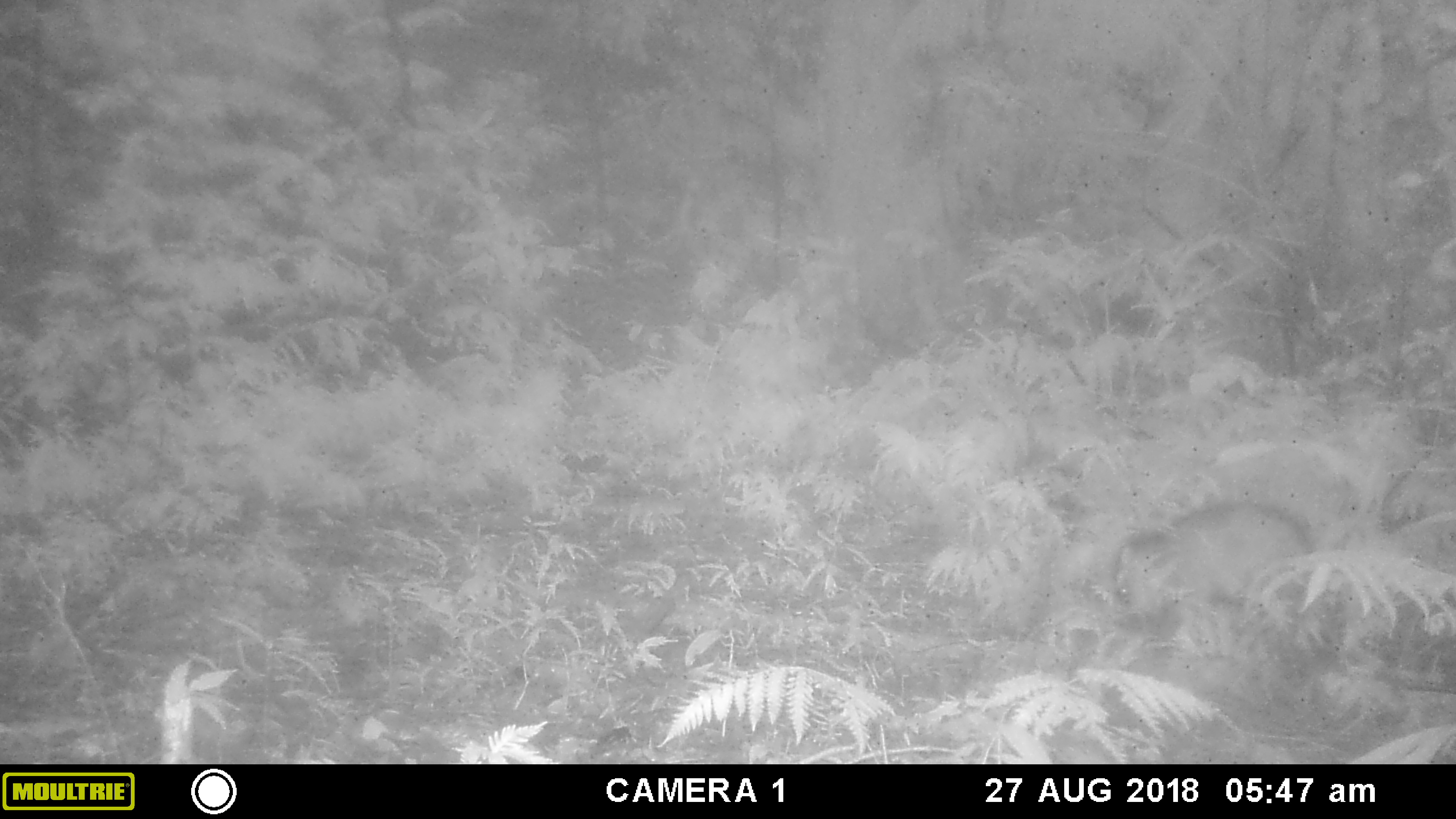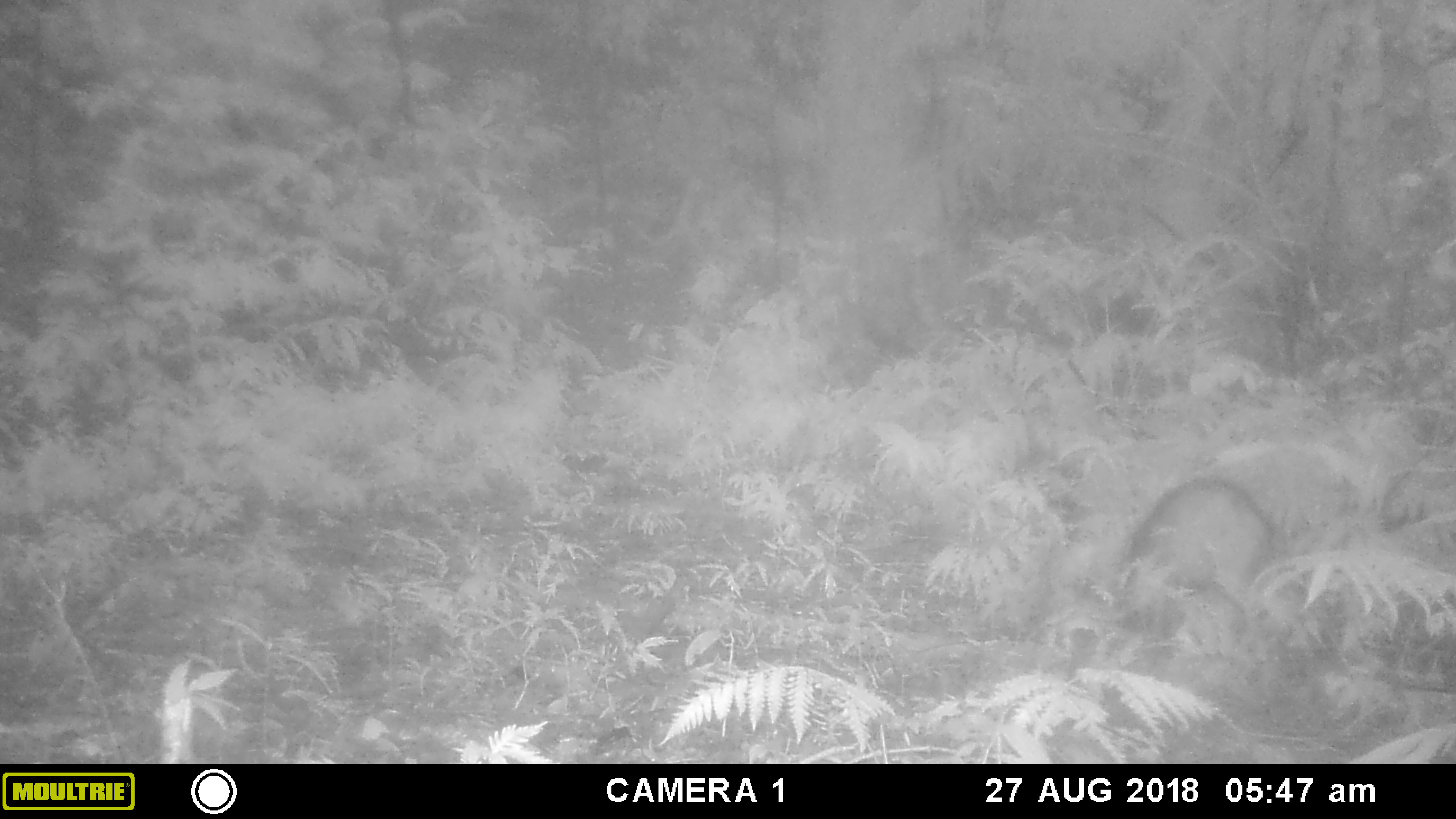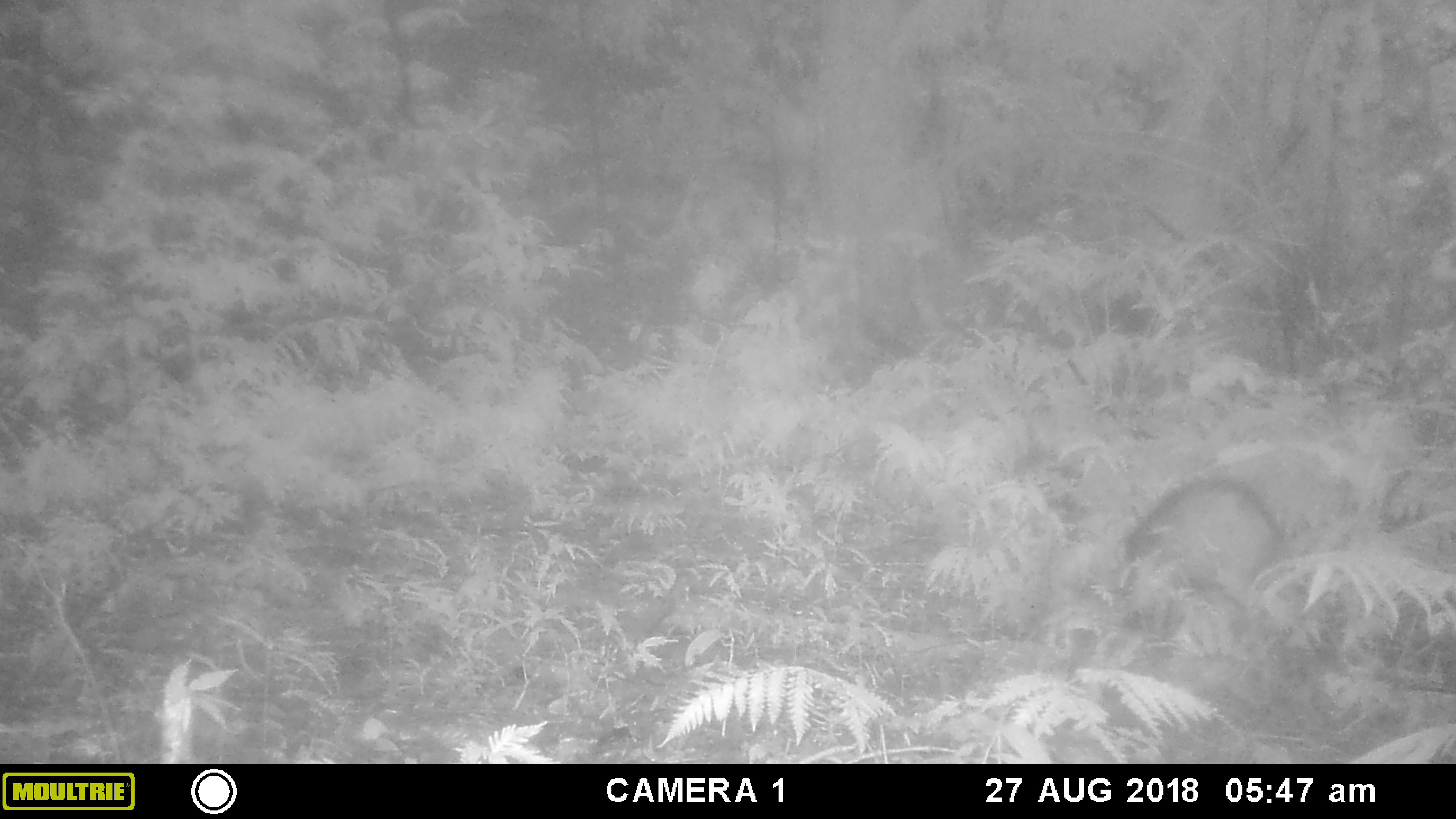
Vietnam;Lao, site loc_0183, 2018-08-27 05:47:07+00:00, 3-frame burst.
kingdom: Animalia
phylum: Chordata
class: Mammalia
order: Artiodactyla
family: Suidae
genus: Sus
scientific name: Sus scrofa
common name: eurasian wild pig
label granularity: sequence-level